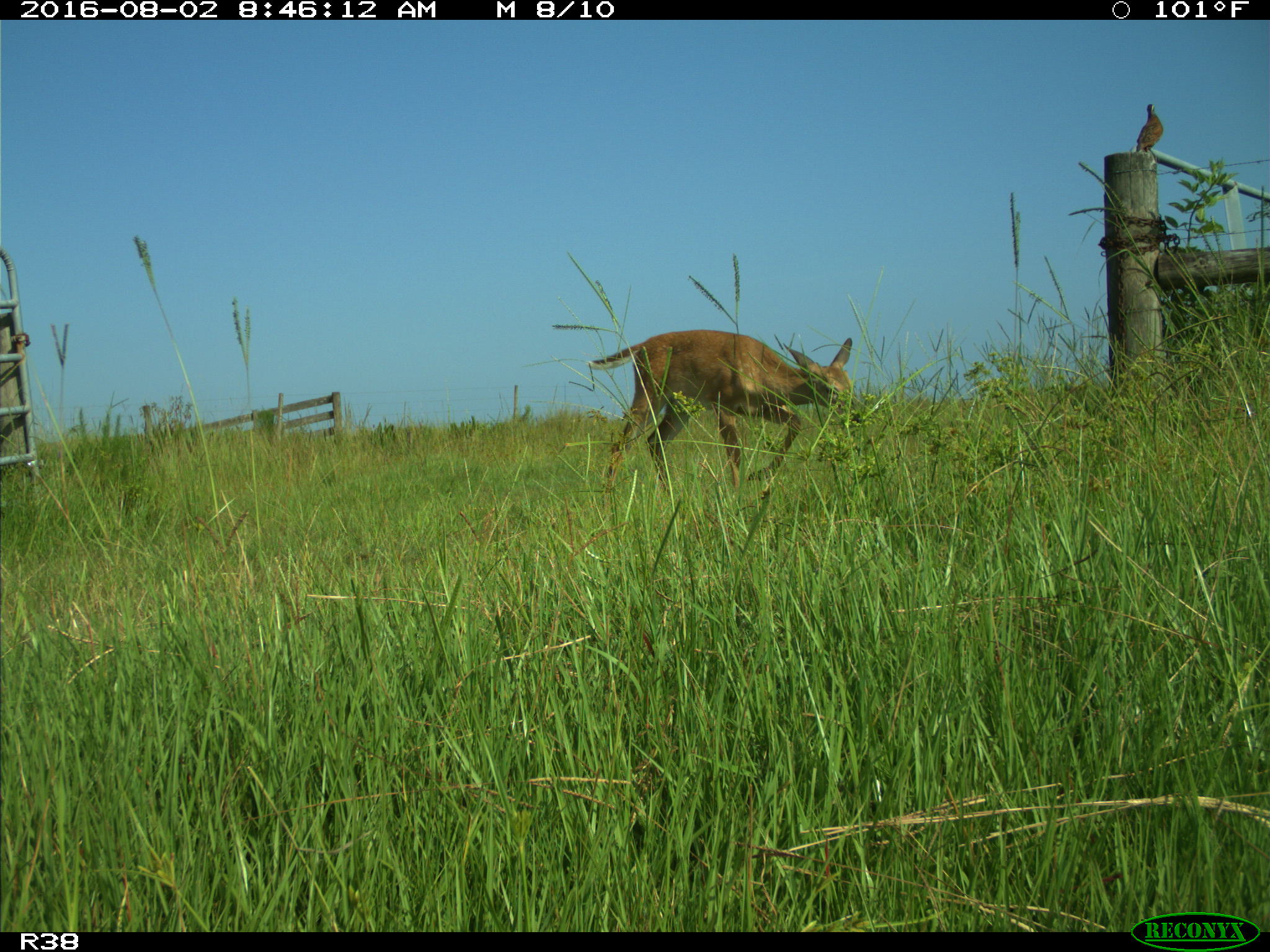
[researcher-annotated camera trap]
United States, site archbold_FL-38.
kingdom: Animalia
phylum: Chordata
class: Mammalia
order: Artiodactyla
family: Cervidae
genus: Odocoileus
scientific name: Odocoileus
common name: deer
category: unidentified deer